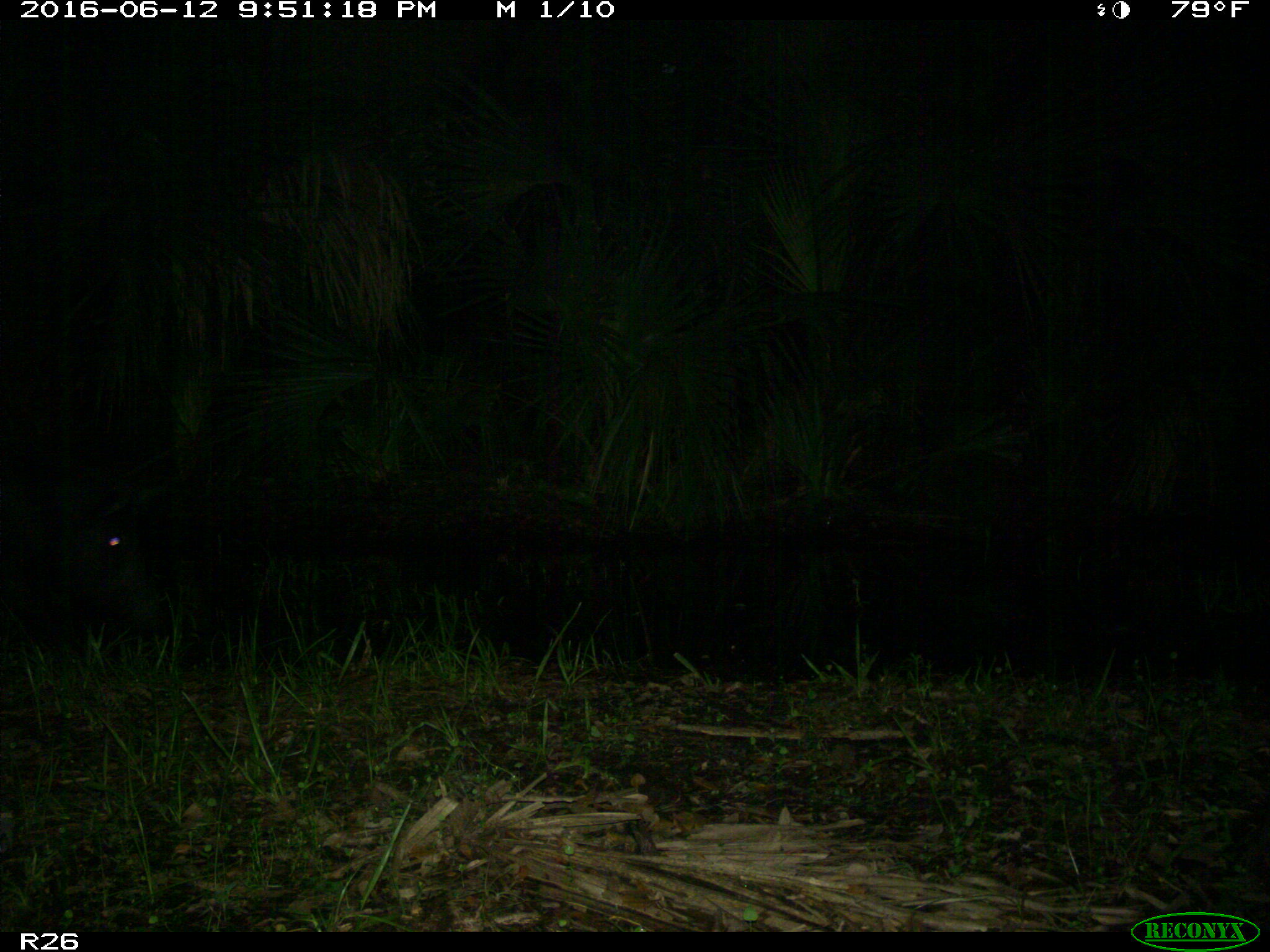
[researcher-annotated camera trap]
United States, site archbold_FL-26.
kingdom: Animalia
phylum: Chordata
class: Mammalia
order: Artiodactyla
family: Suidae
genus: Sus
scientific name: Sus scrofa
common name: wild boar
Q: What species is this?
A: Sus scrofa (wild boar).